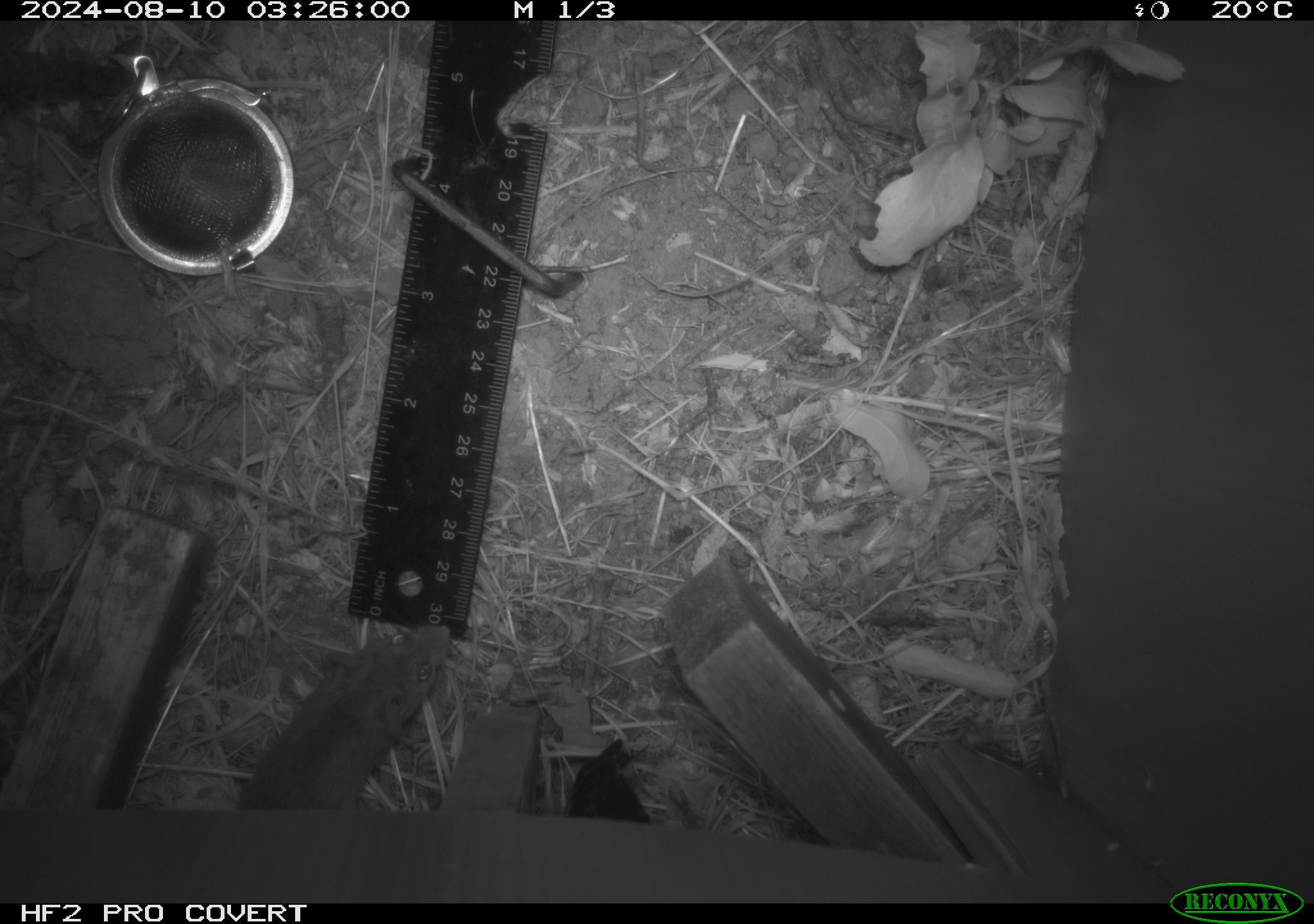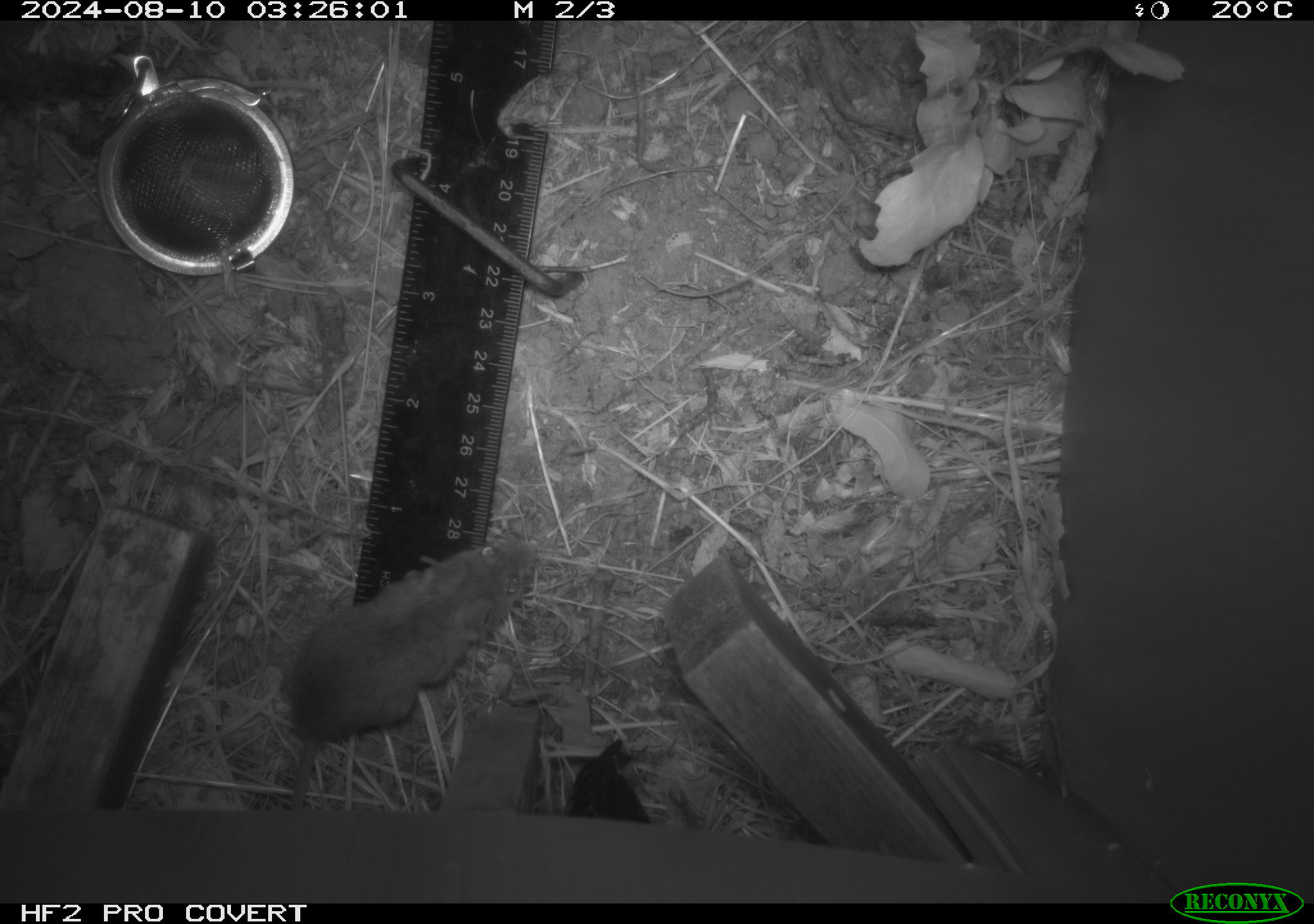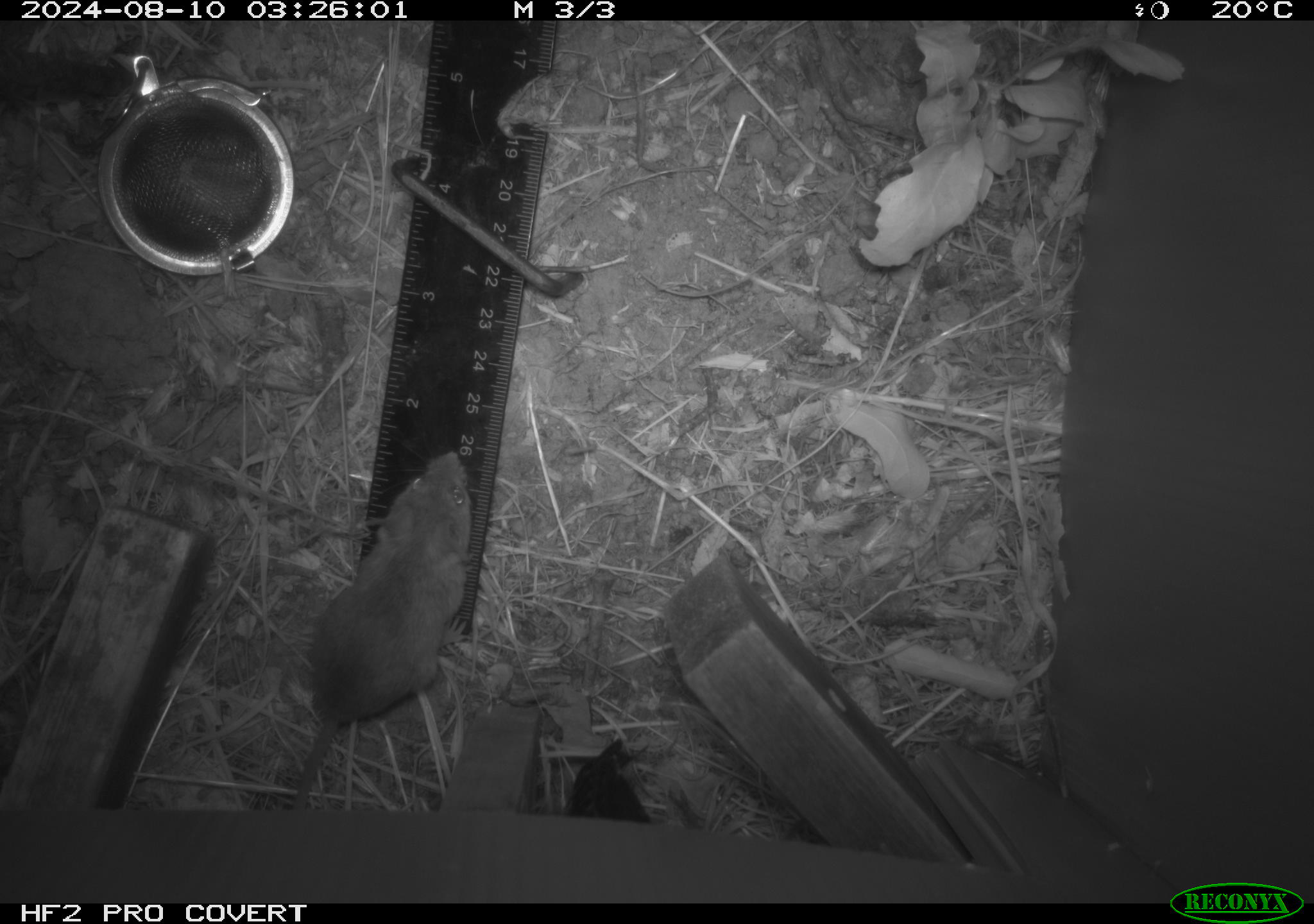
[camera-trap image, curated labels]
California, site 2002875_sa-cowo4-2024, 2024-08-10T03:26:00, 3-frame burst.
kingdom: Animalia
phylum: Chordata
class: Mammalia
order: Rodentia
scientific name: Rodentia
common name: mouse species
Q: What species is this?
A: Mouse species (Rodentia).